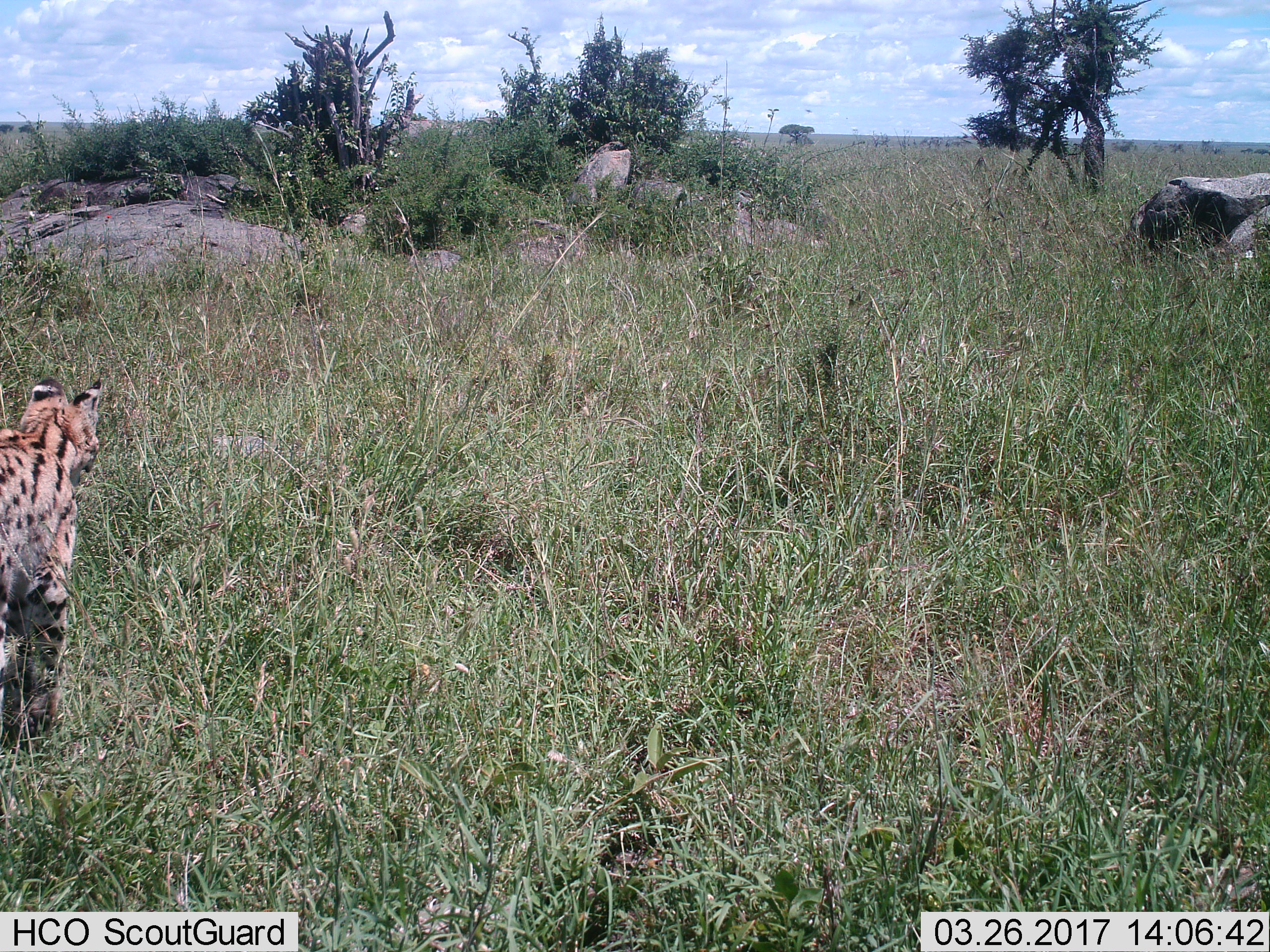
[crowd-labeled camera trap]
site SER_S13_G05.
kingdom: Animalia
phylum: Chordata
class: Mammalia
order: Carnivora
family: Felidae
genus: Leptailurus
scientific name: Leptailurus serval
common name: serval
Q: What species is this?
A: Serval (Leptailurus serval).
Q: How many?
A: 1.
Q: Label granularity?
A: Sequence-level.